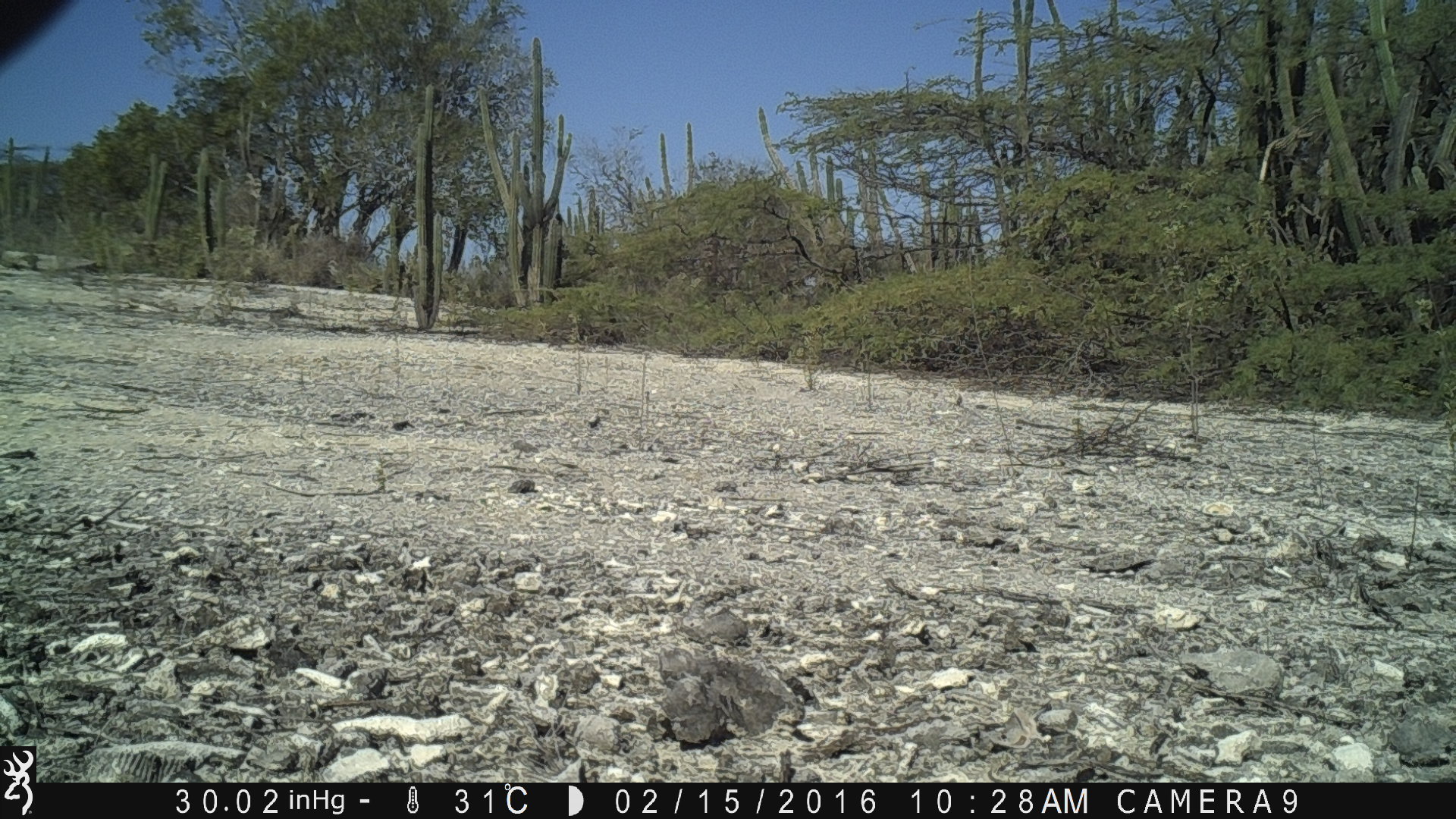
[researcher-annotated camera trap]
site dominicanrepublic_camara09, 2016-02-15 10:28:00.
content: unidentified animal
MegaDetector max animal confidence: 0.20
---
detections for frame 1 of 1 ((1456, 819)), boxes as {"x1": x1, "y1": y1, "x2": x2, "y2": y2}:
unknown: {"x1": 0, "y1": 0, "x2": 88, "y2": 78}